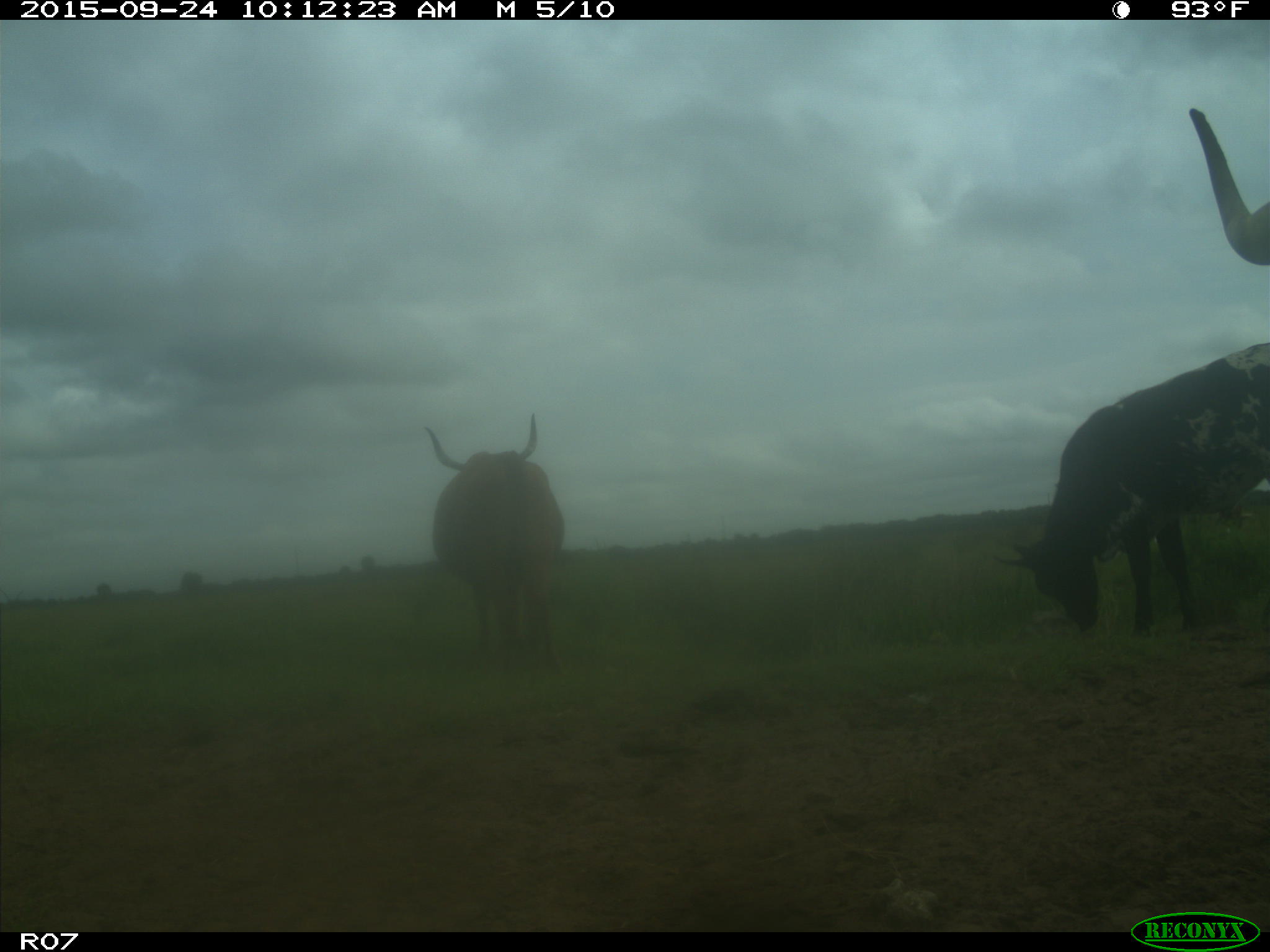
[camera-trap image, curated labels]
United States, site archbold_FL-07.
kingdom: Animalia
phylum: Chordata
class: Mammalia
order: Artiodactyla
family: Bovidae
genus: Bos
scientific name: Bos taurus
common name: domestic cow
Bos taurus (domestic cow).